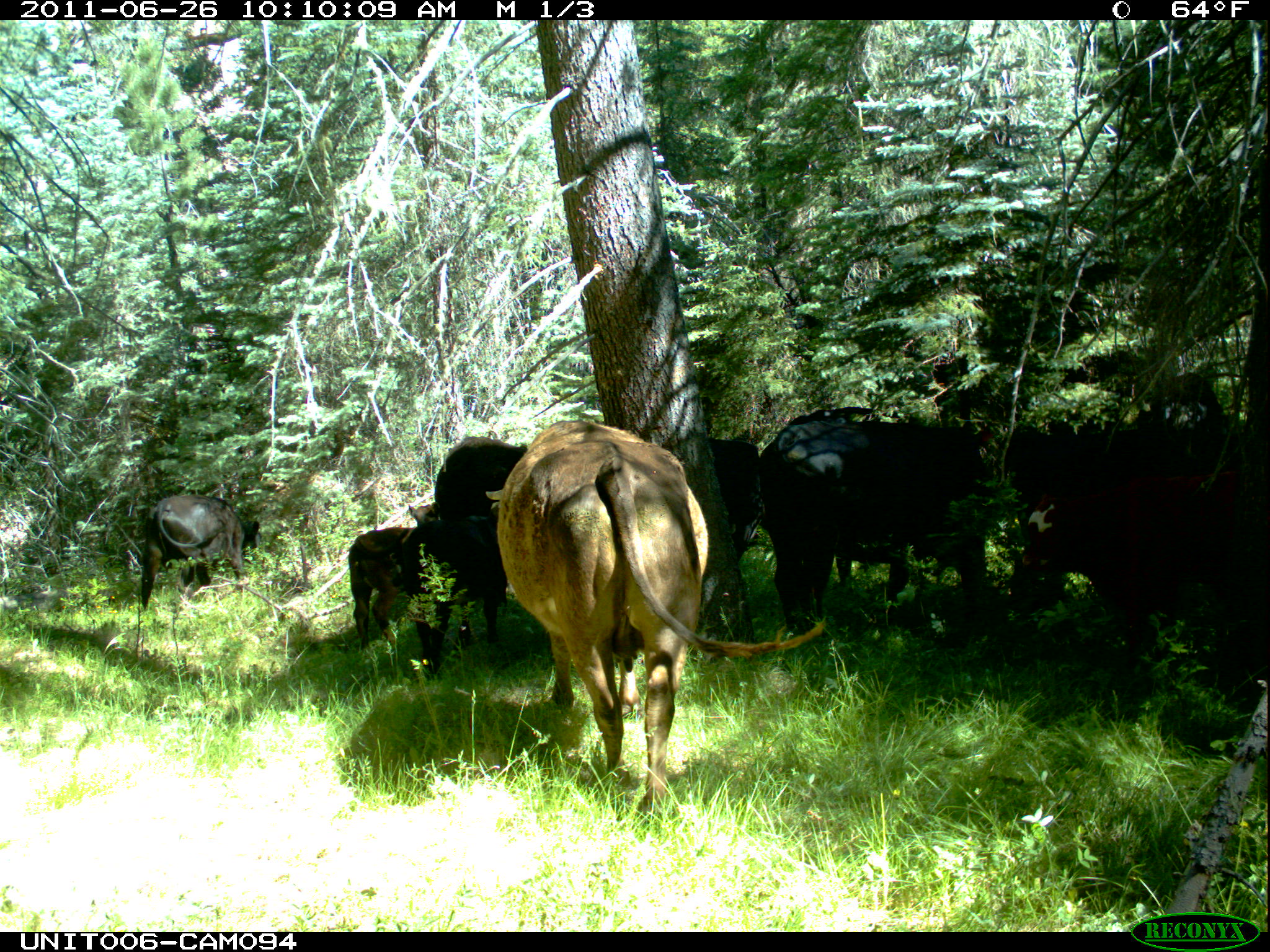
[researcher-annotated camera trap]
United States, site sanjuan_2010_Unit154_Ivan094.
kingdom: Animalia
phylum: Chordata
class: Mammalia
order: Artiodactyla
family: Bovidae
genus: Bos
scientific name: Bos taurus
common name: domestic cow